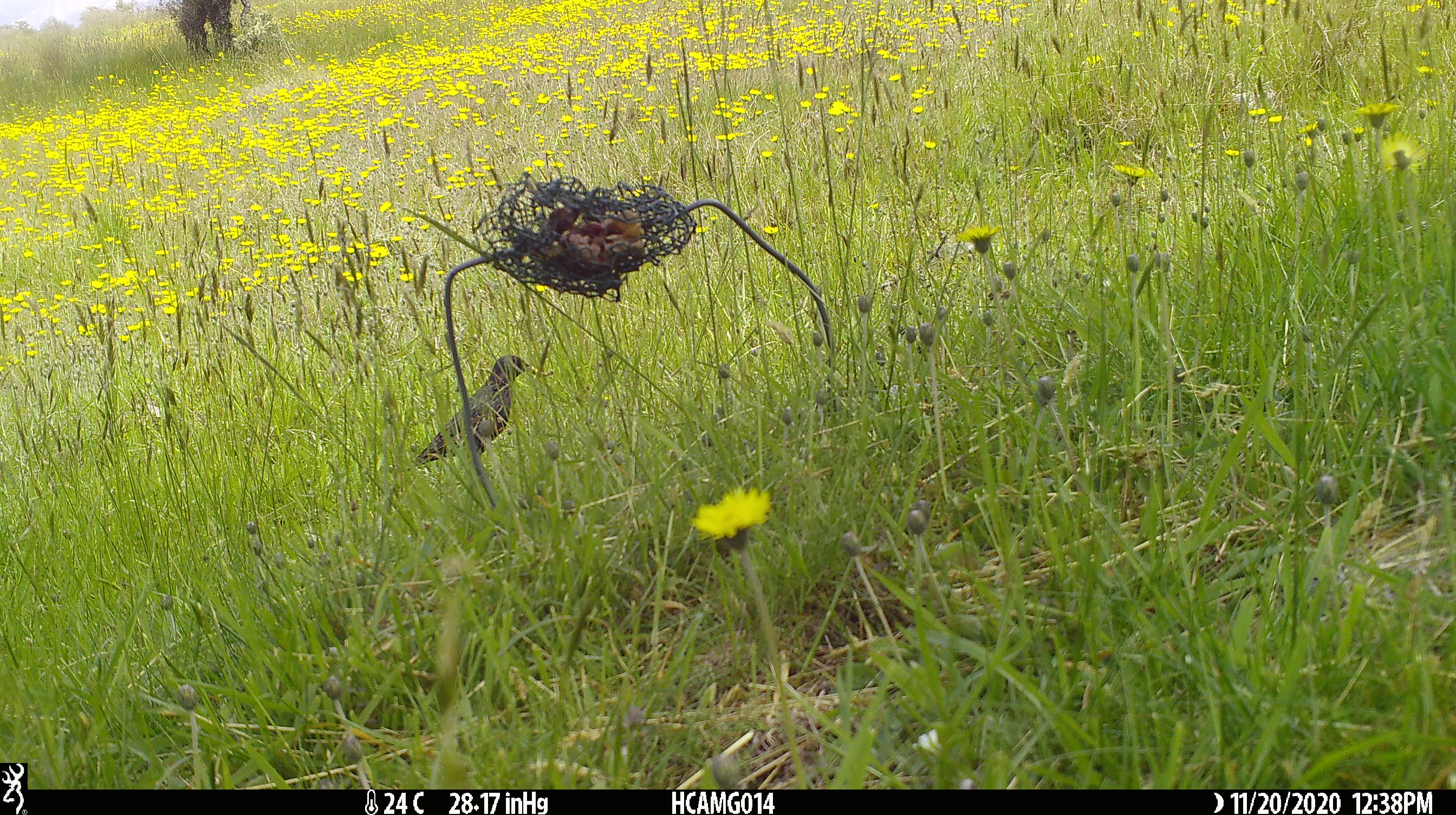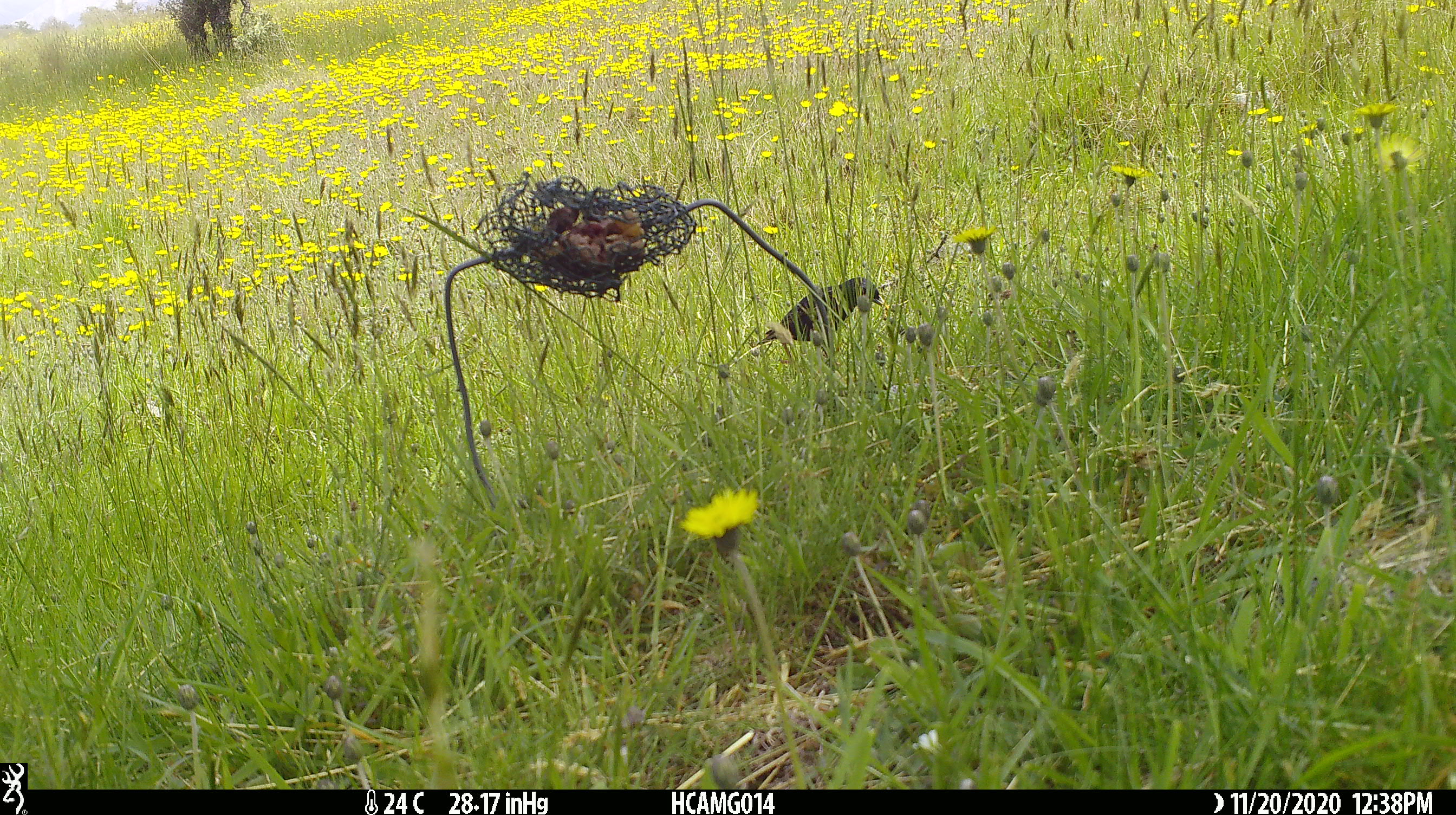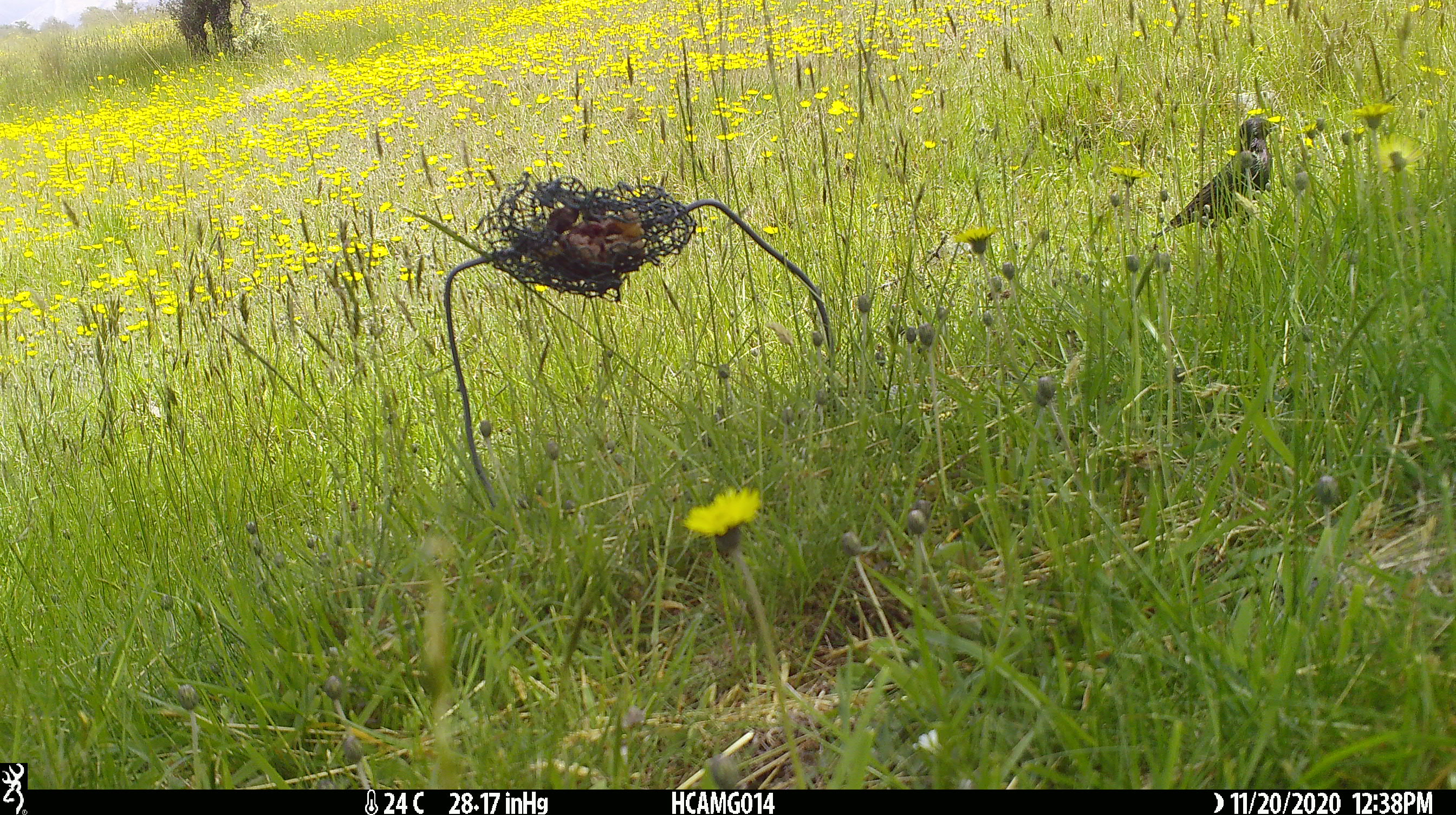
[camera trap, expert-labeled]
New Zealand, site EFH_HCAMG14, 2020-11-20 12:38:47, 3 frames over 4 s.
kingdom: Animalia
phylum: Chordata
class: Aves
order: Passeriformes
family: Sturnidae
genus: Sturnus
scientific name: Sturnus vulgaris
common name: european starling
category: starling